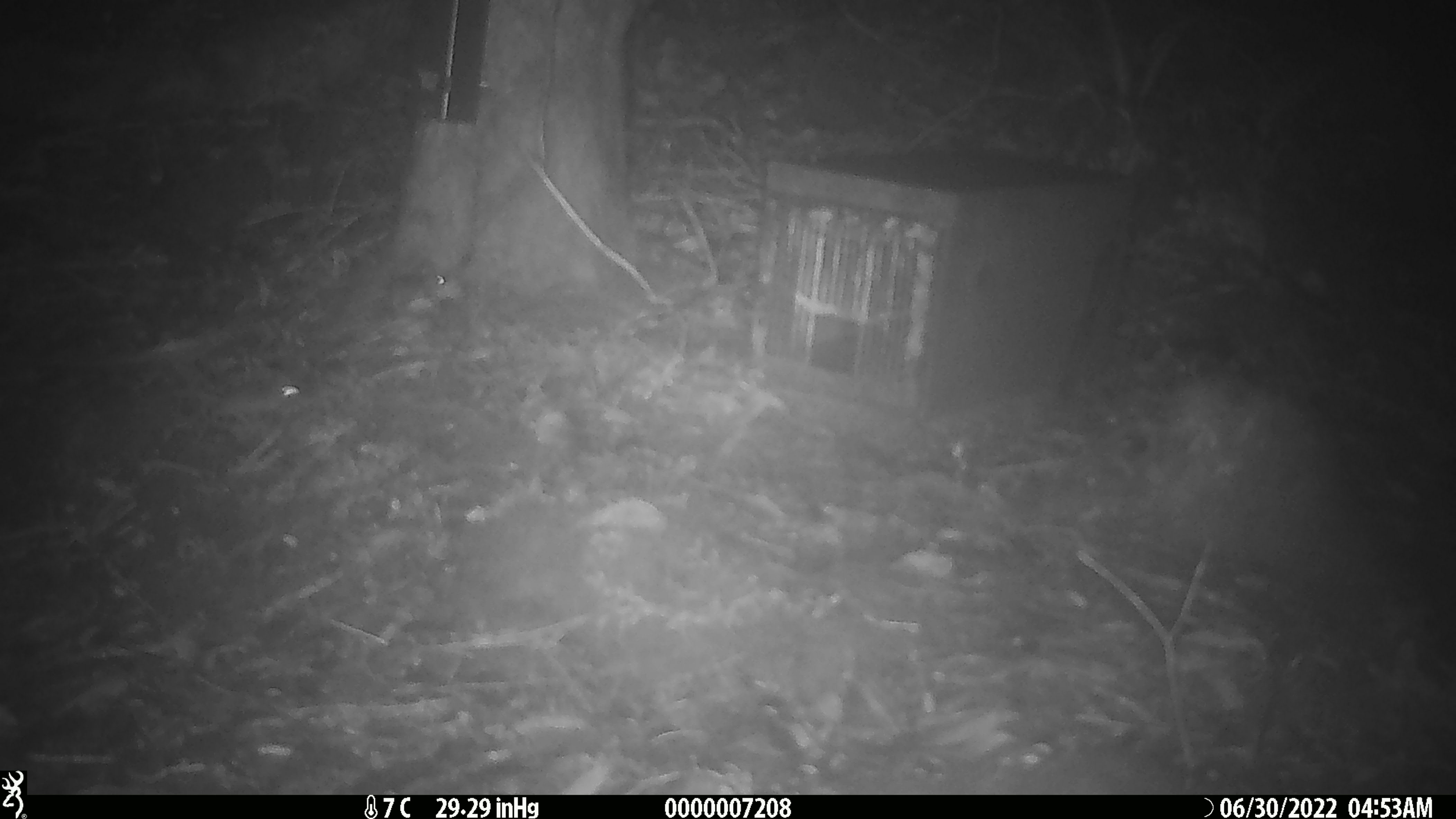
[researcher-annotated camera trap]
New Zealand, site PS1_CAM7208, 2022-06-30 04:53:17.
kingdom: Animalia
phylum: Chordata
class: Mammalia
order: Rodentia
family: Muridae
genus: Mus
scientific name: Mus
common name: mouse